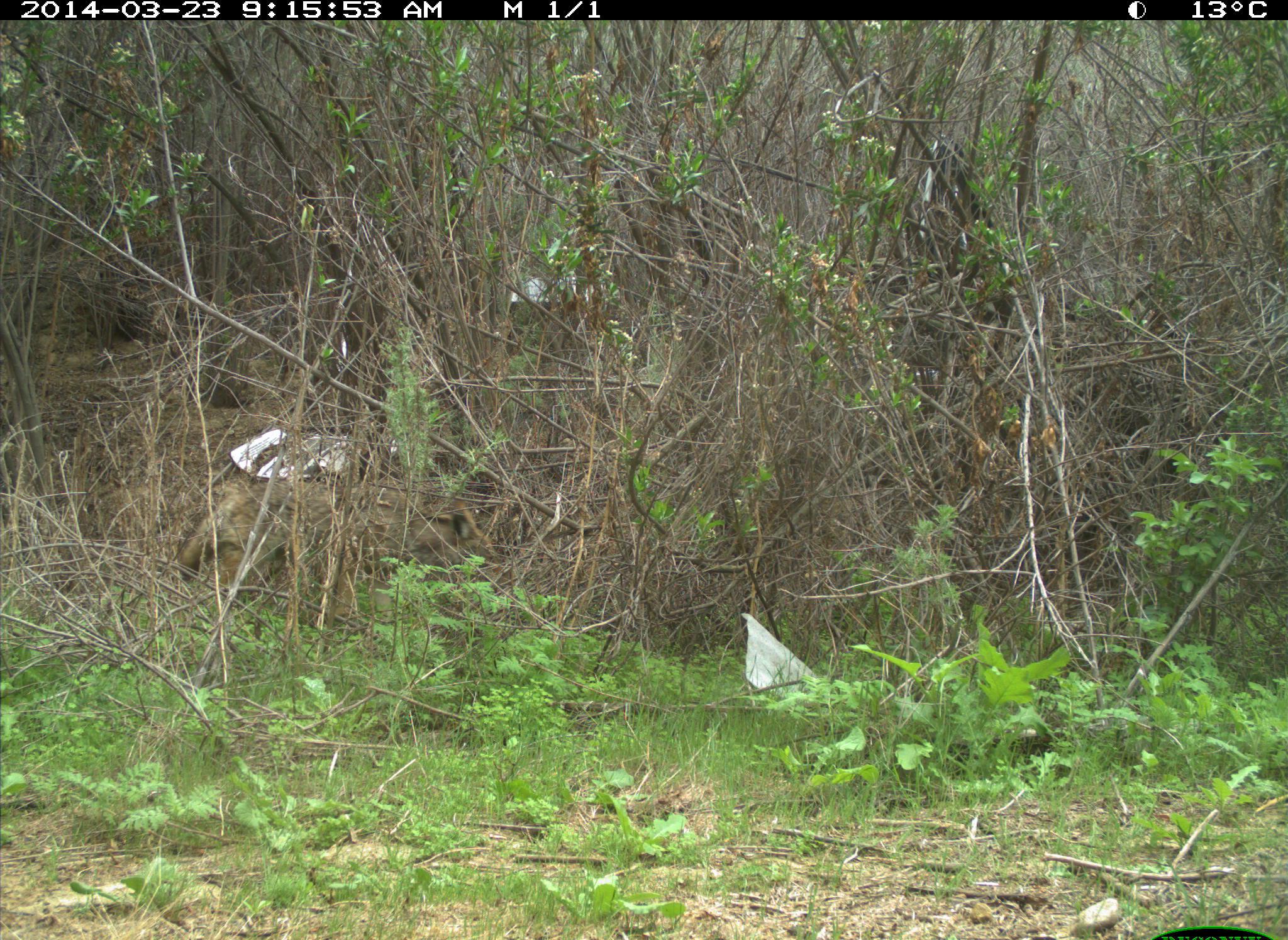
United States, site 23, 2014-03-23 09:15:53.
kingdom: Animalia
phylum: Chordata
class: Mammalia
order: Carnivora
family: Canidae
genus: Canis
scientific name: Canis latrans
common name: coyote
Coyote (Canis latrans).